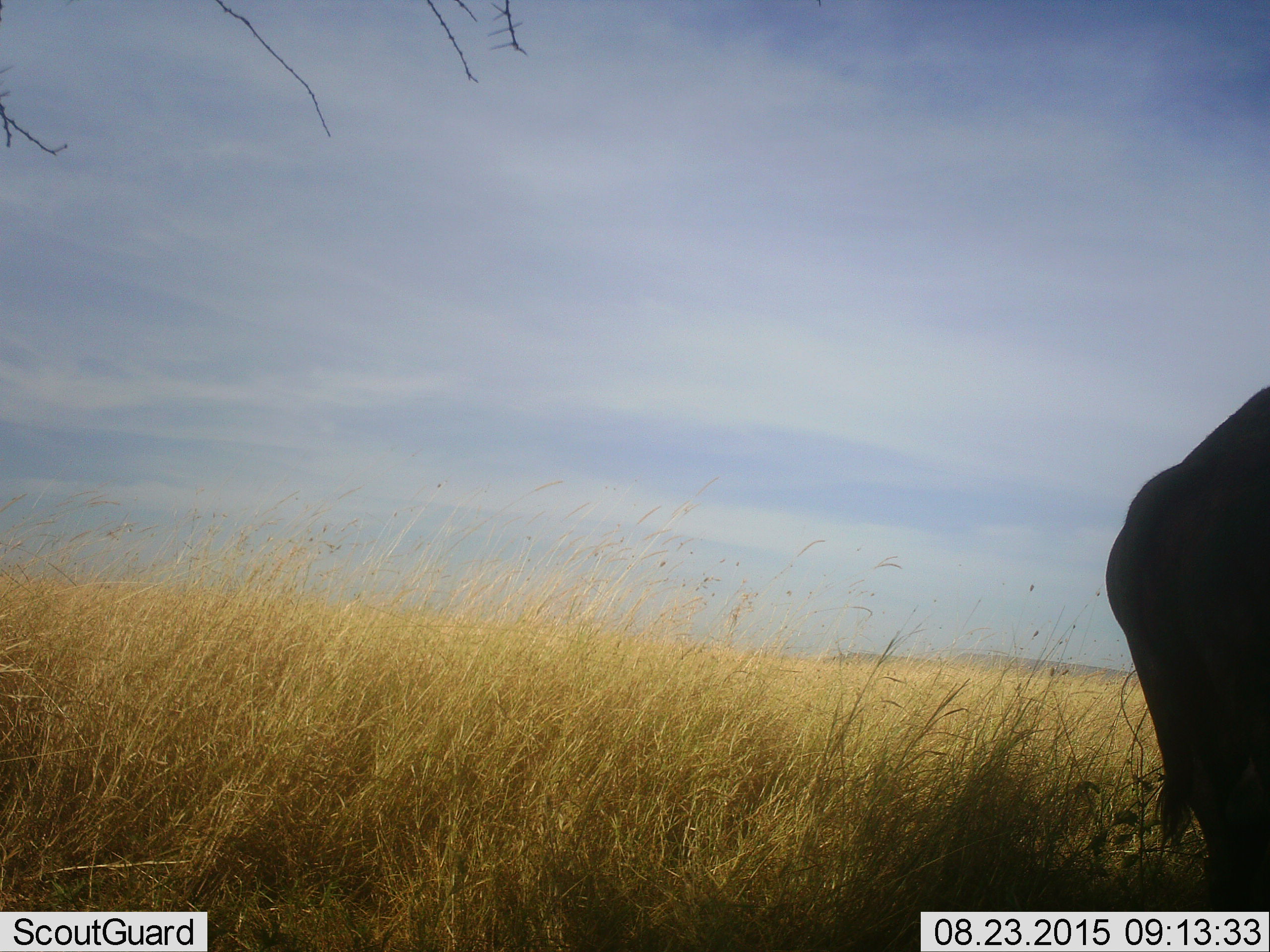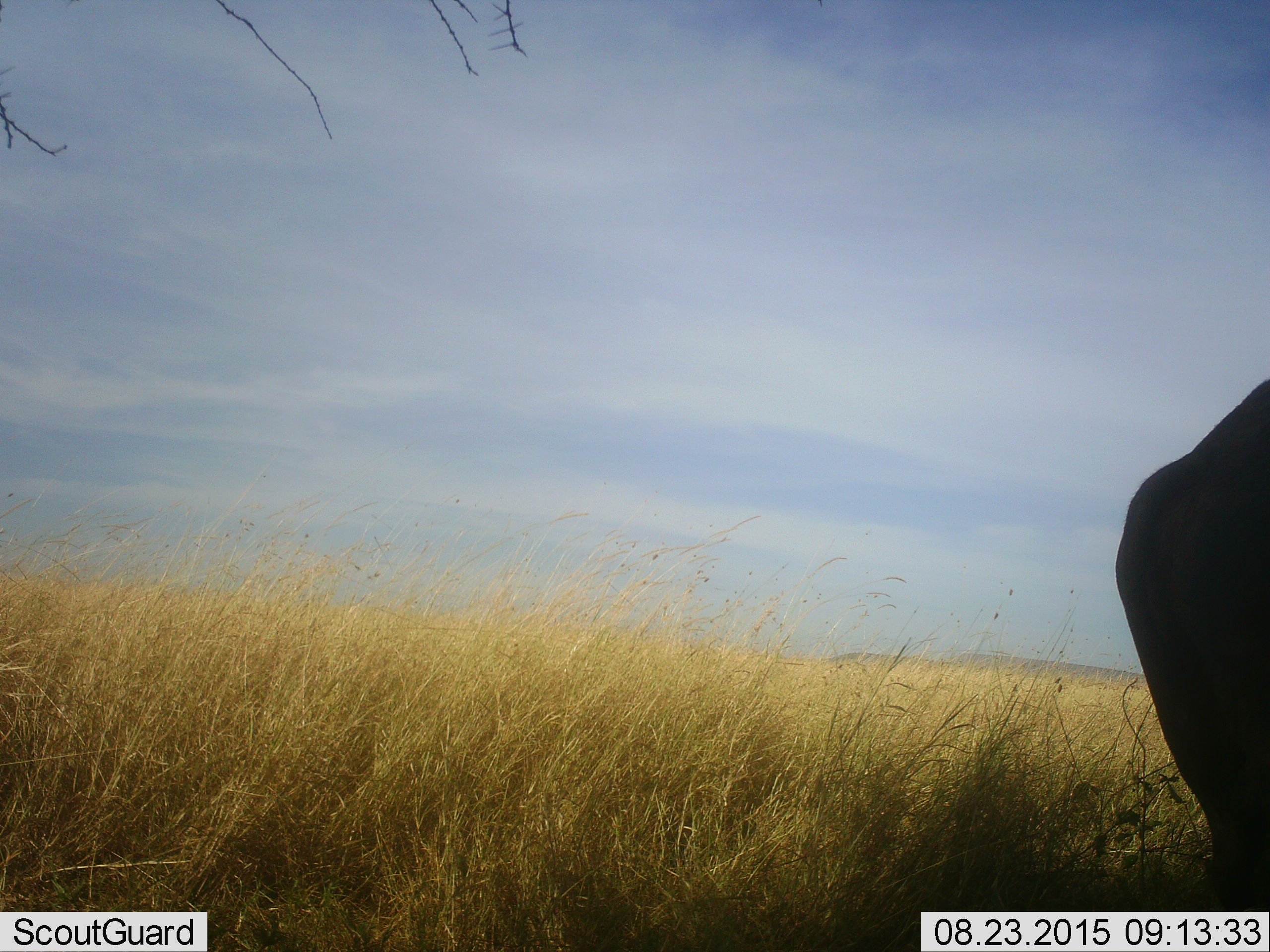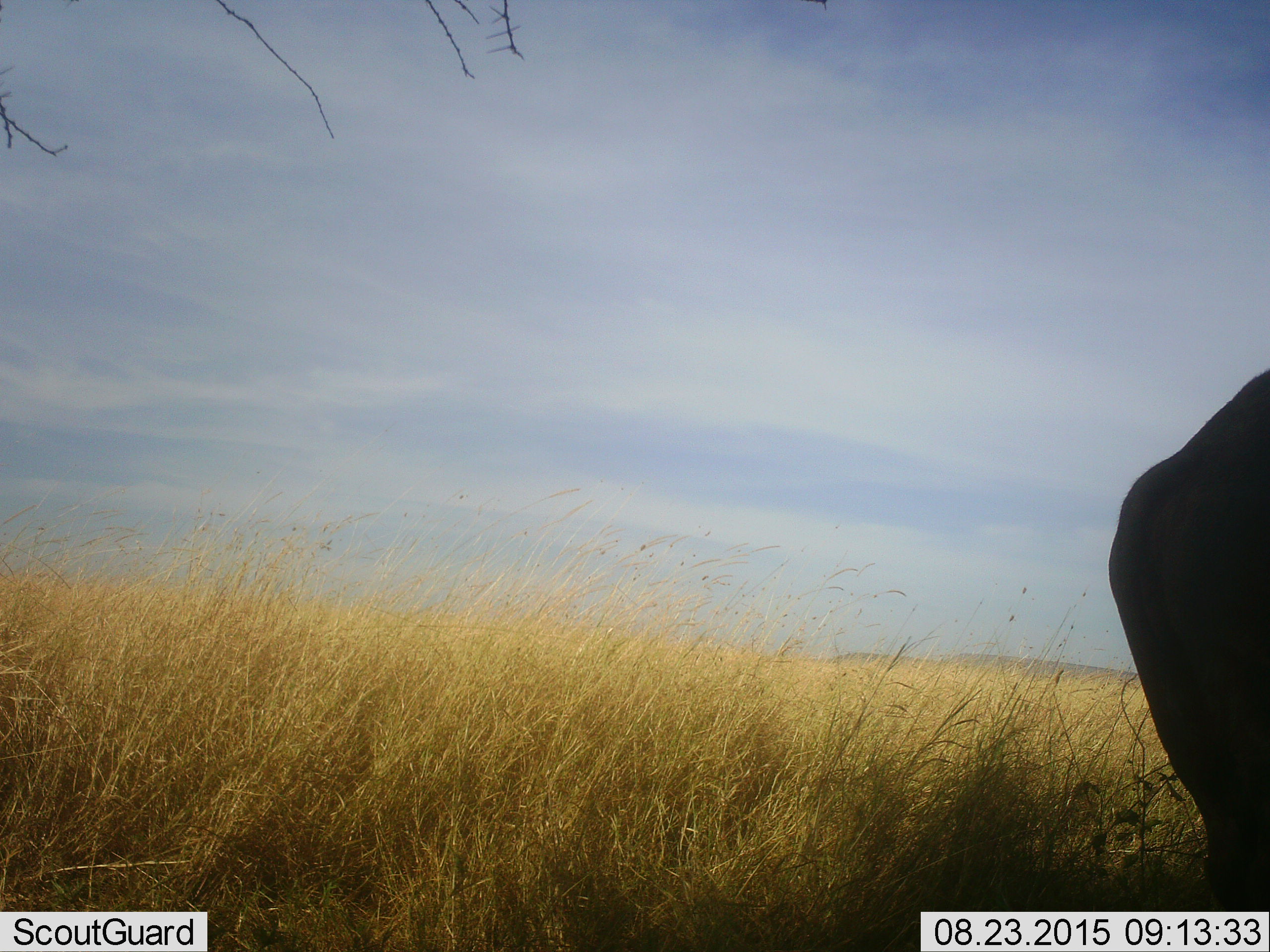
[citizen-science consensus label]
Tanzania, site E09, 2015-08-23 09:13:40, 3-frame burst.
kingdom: Animalia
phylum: Chordata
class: Mammalia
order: Artiodactyla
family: Bovidae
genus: Connochaetes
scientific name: Connochaetes taurinus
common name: blue wildebeest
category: wildebeest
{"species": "wildebeest (blue wildebeest) (Connochaetes taurinus)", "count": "1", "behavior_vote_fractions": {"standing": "80%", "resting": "0%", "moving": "20%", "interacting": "0%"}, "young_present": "0%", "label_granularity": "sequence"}